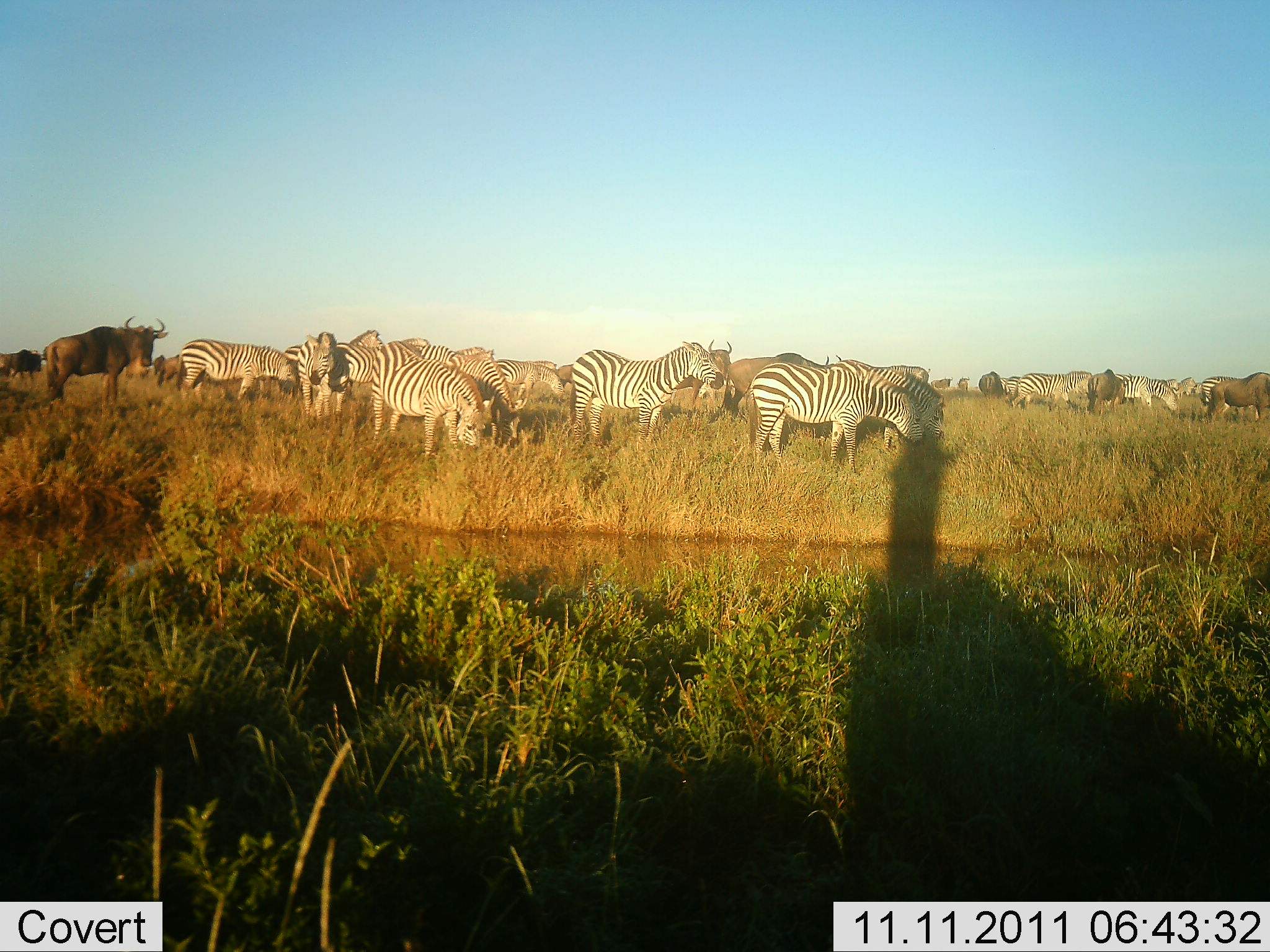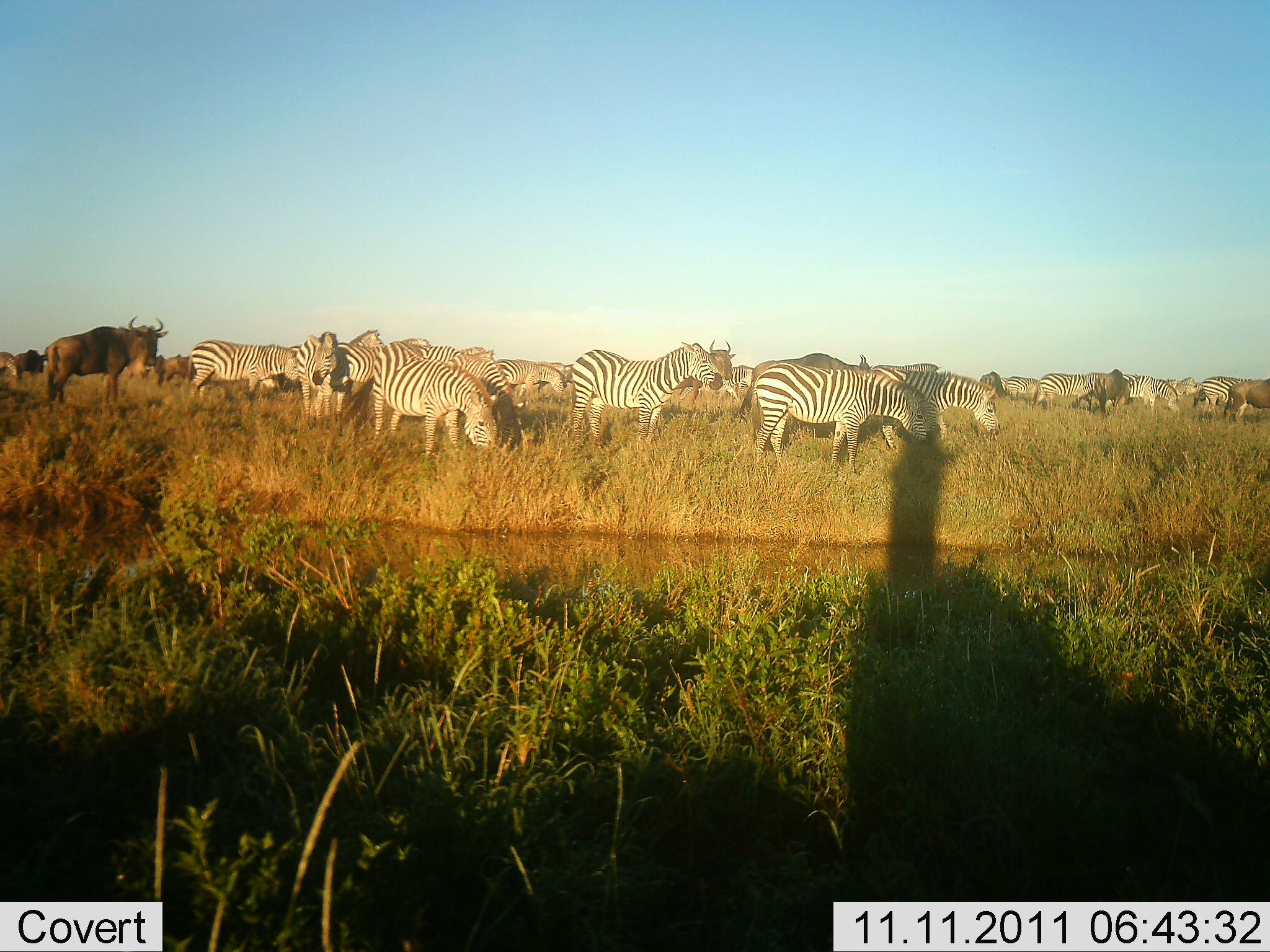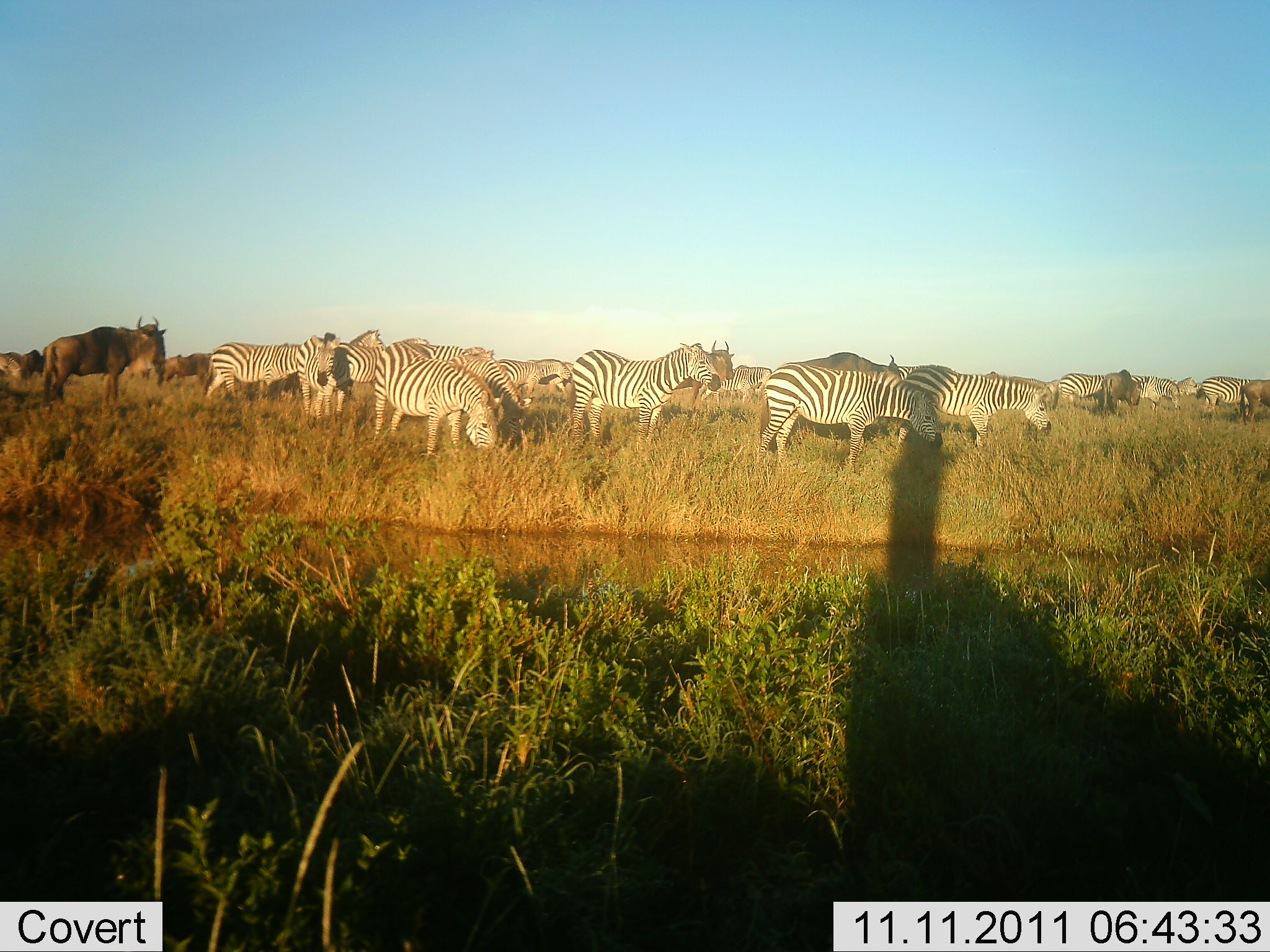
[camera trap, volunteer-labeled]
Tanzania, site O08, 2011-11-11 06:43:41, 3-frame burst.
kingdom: Animalia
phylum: Chordata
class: Mammalia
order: Artiodactyla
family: Bovidae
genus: Connochaetes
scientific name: Connochaetes taurinus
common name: blue wildebeest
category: wildebeest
Wildebeest (blue wildebeest) (Connochaetes taurinus), count 4. Behavior (volunteer vote fractions): standing 82%, resting 0%, moving 27%, interacting 0%. Young present (vote fraction): 0%. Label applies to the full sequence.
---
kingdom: Animalia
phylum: Chordata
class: Mammalia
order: Perissodactyla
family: Equidae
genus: Equus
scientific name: Equus quagga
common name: plains zebra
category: zebra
Zebra (plains zebra) (Equus quagga), count 11-50. Behavior (volunteer vote fractions): standing 62%, resting 8%, moving 8%, interacting 8%. Young present (vote fraction): 0%. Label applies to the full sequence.